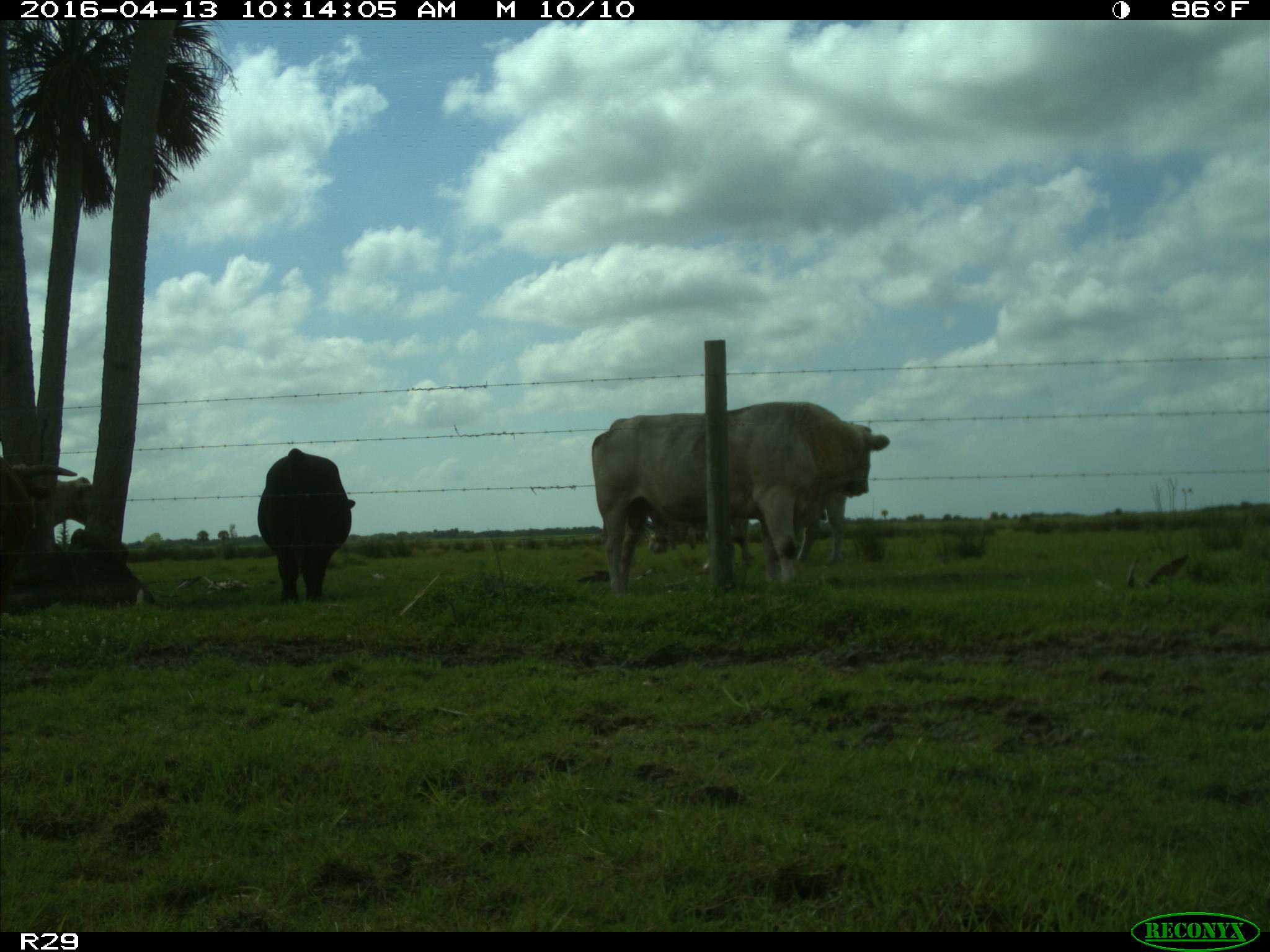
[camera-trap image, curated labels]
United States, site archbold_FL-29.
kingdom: Animalia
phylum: Chordata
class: Mammalia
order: Artiodactyla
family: Bovidae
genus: Bos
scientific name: Bos taurus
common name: domestic cow